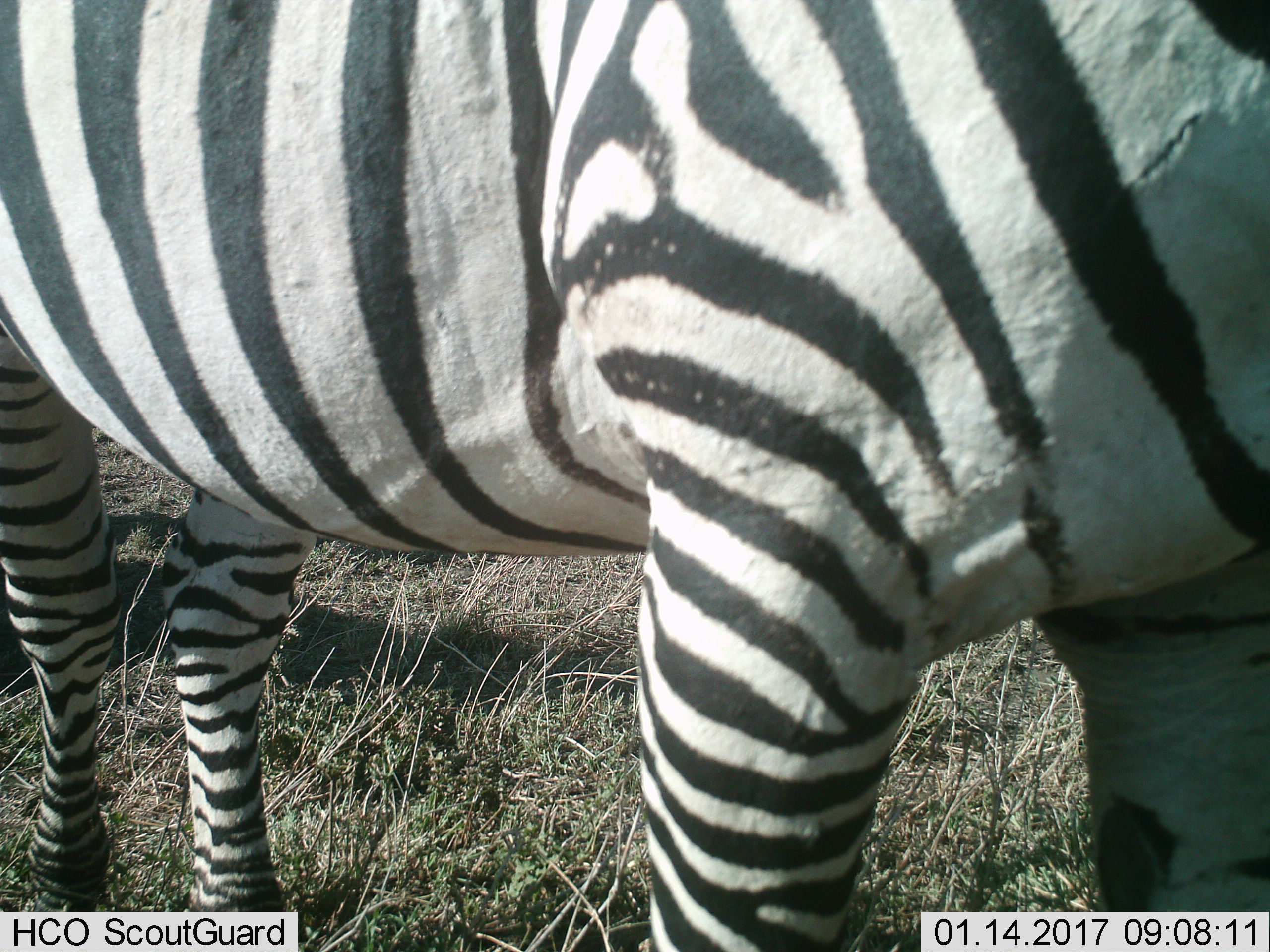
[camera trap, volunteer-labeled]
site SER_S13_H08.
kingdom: Animalia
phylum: Chordata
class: Mammalia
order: Perissodactyla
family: Equidae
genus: Equus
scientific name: Equus quagga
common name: plains zebra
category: zebraplains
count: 1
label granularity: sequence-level